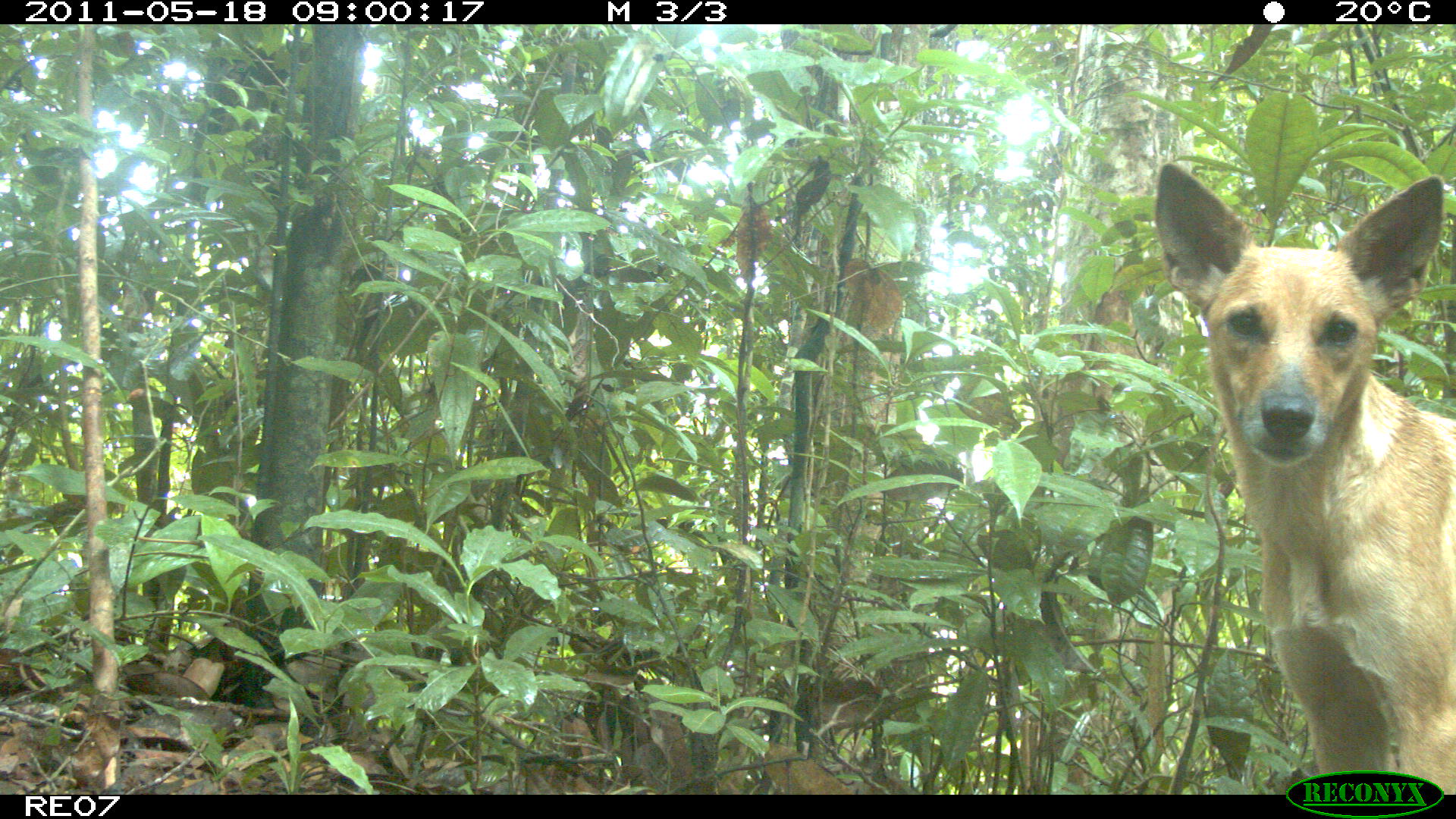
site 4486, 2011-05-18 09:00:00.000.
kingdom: Animalia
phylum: Chordata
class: Mammalia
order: Carnivora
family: Canidae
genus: Canis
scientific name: Canis familiaris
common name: domestic dog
Canis familiaris (domestic dog), count 2.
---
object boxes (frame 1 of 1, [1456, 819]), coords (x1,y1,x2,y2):
canis familiaris: (1154,163,1452,791)